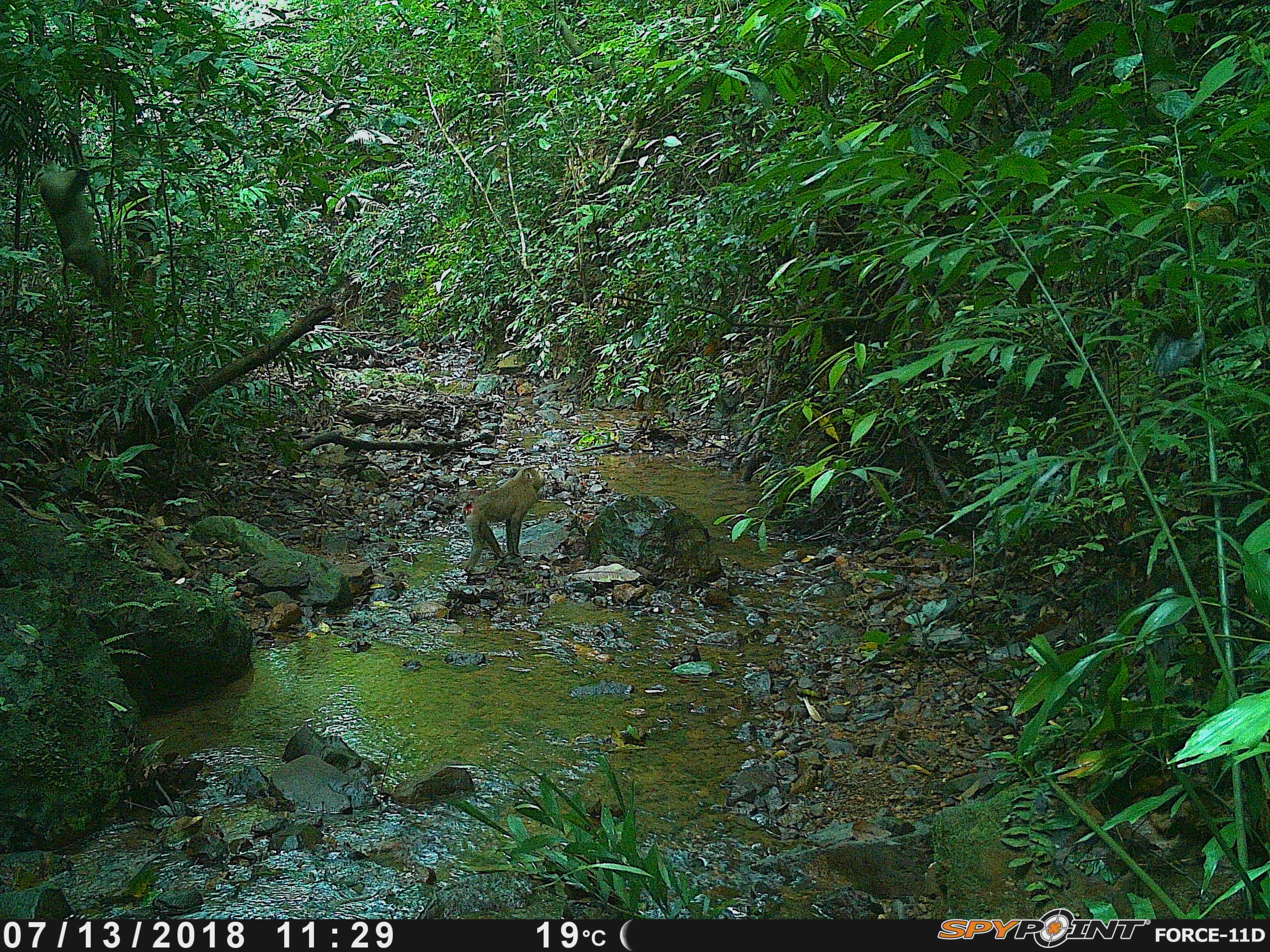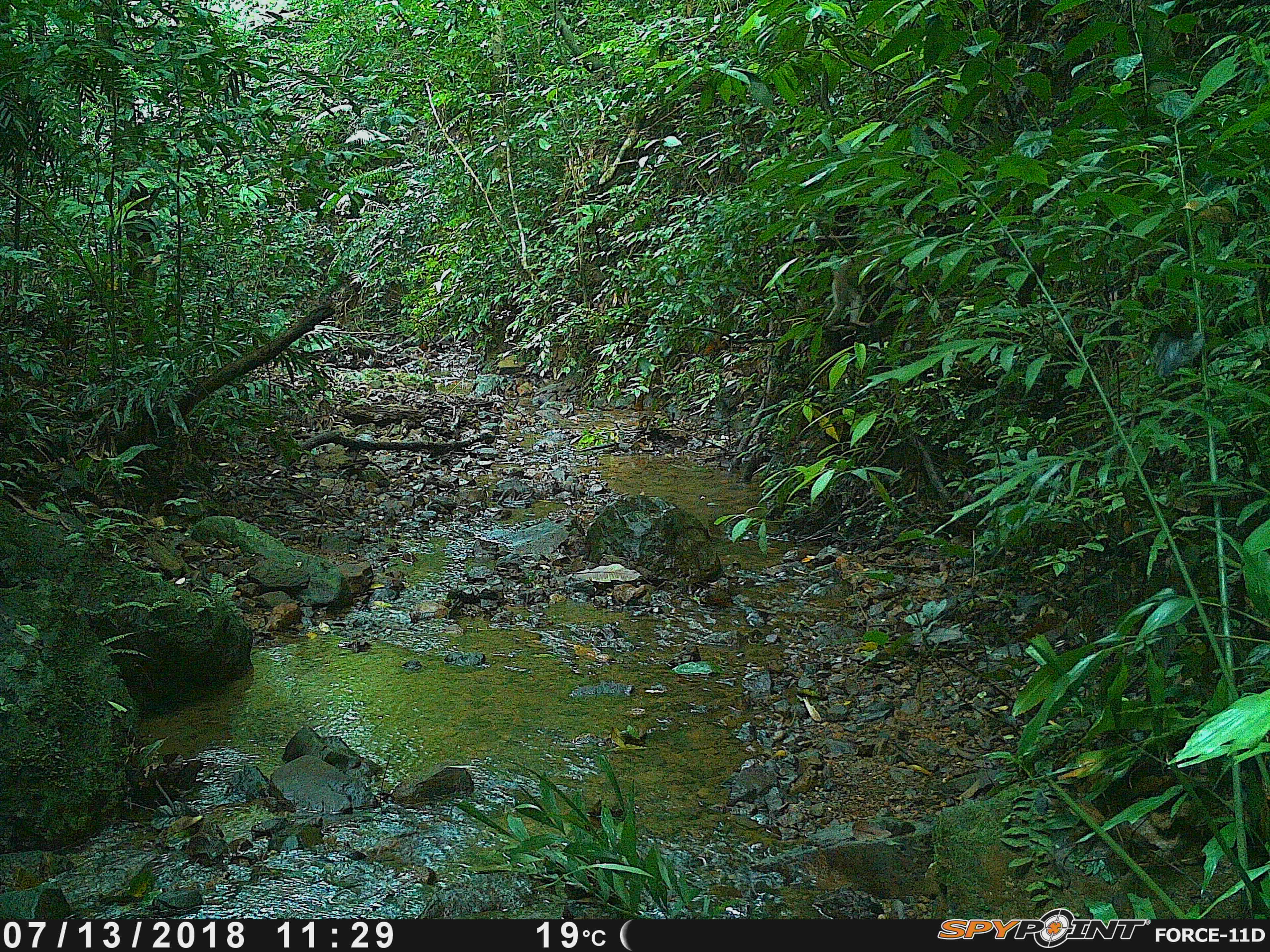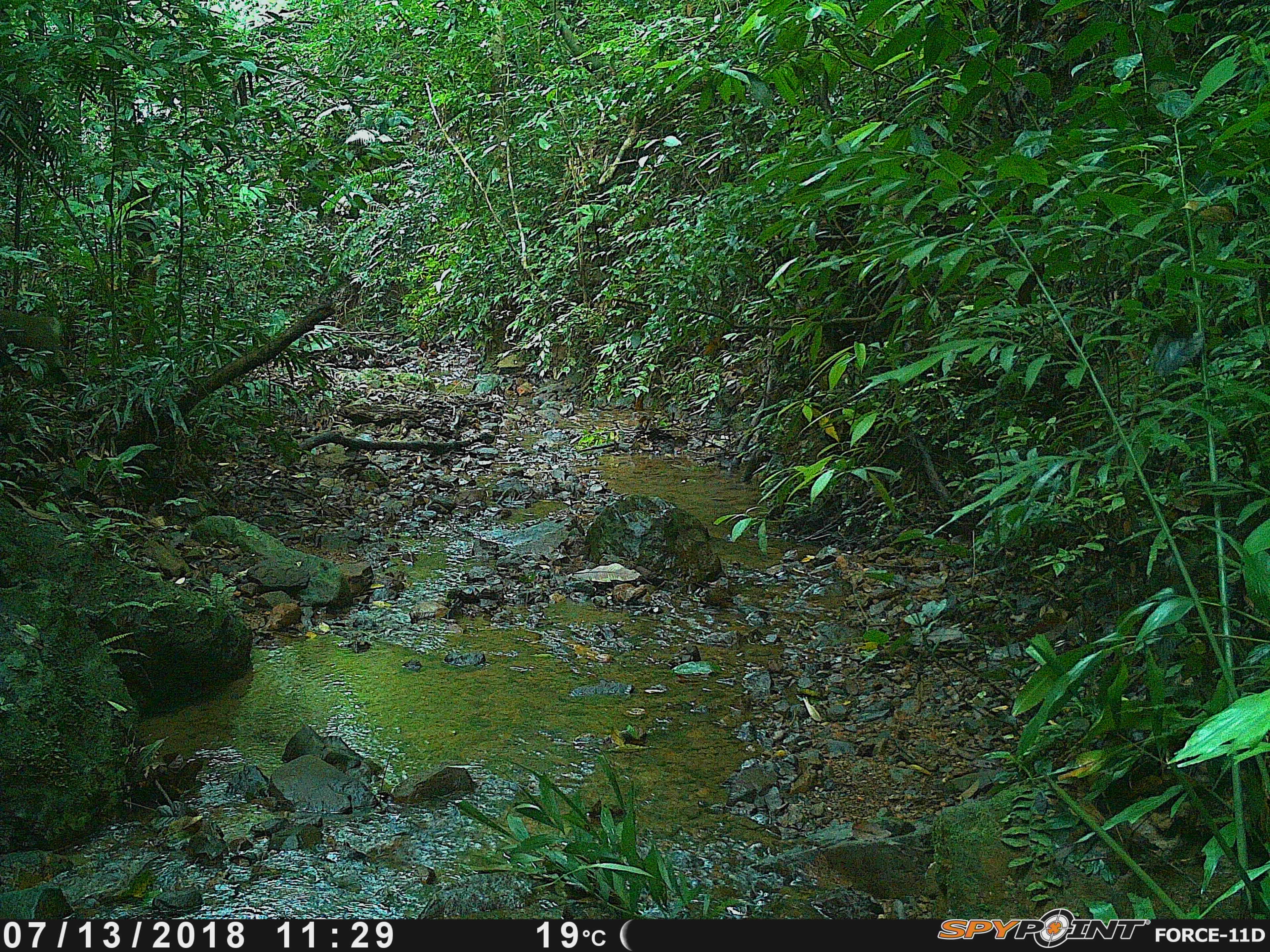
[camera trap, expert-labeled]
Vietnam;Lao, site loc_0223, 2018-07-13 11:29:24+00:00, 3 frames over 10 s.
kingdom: Animalia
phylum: Chordata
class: Mammalia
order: Primates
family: Cercopithecidae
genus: Macaca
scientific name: Macaca nemestrina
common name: pig-tailed macaque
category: pig tailed macaque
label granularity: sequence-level